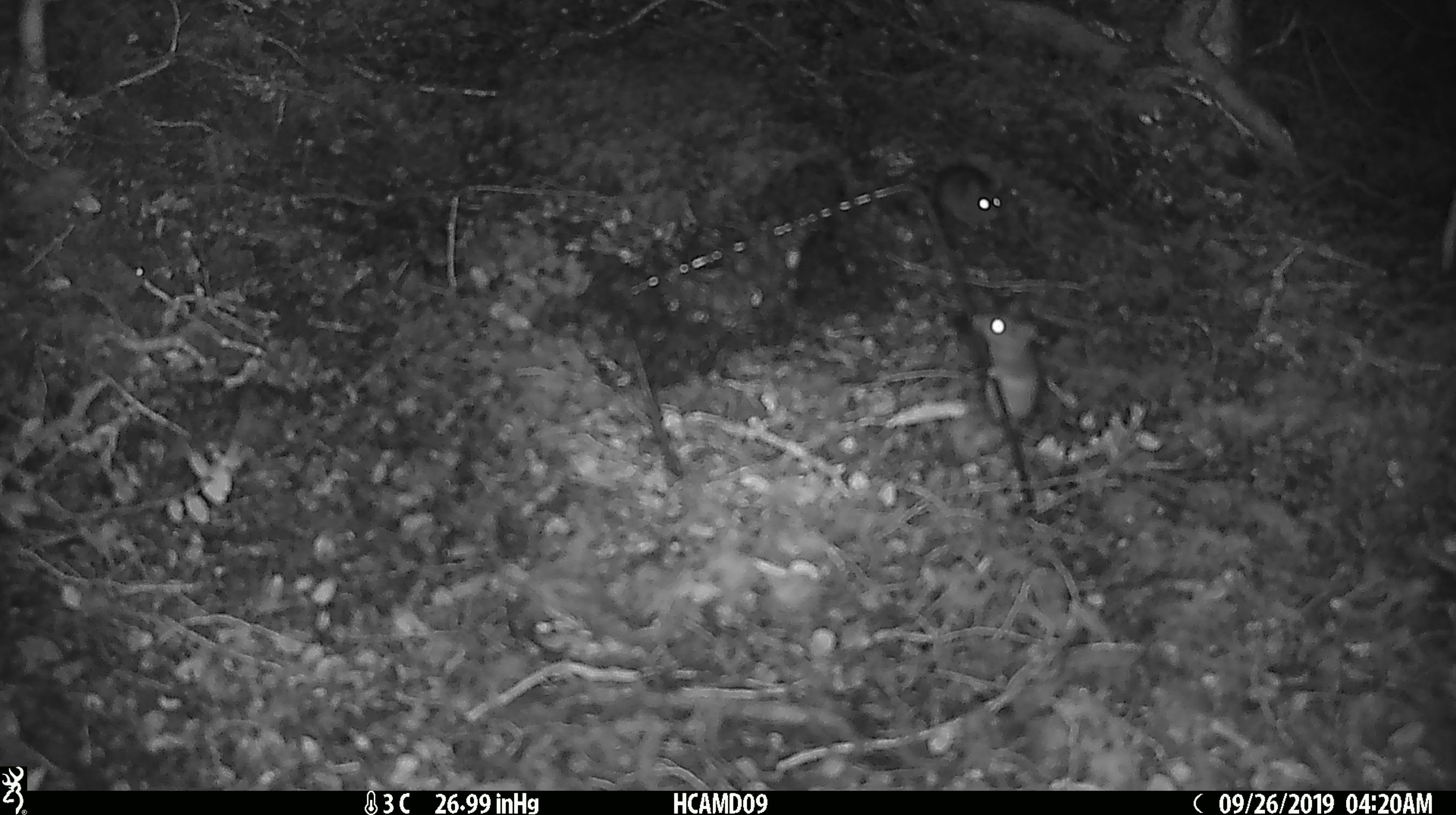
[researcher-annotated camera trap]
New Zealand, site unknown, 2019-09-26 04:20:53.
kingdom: Animalia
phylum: Chordata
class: Mammalia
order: Rodentia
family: Muridae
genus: Mus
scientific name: Mus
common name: mouse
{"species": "mouse (Mus)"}